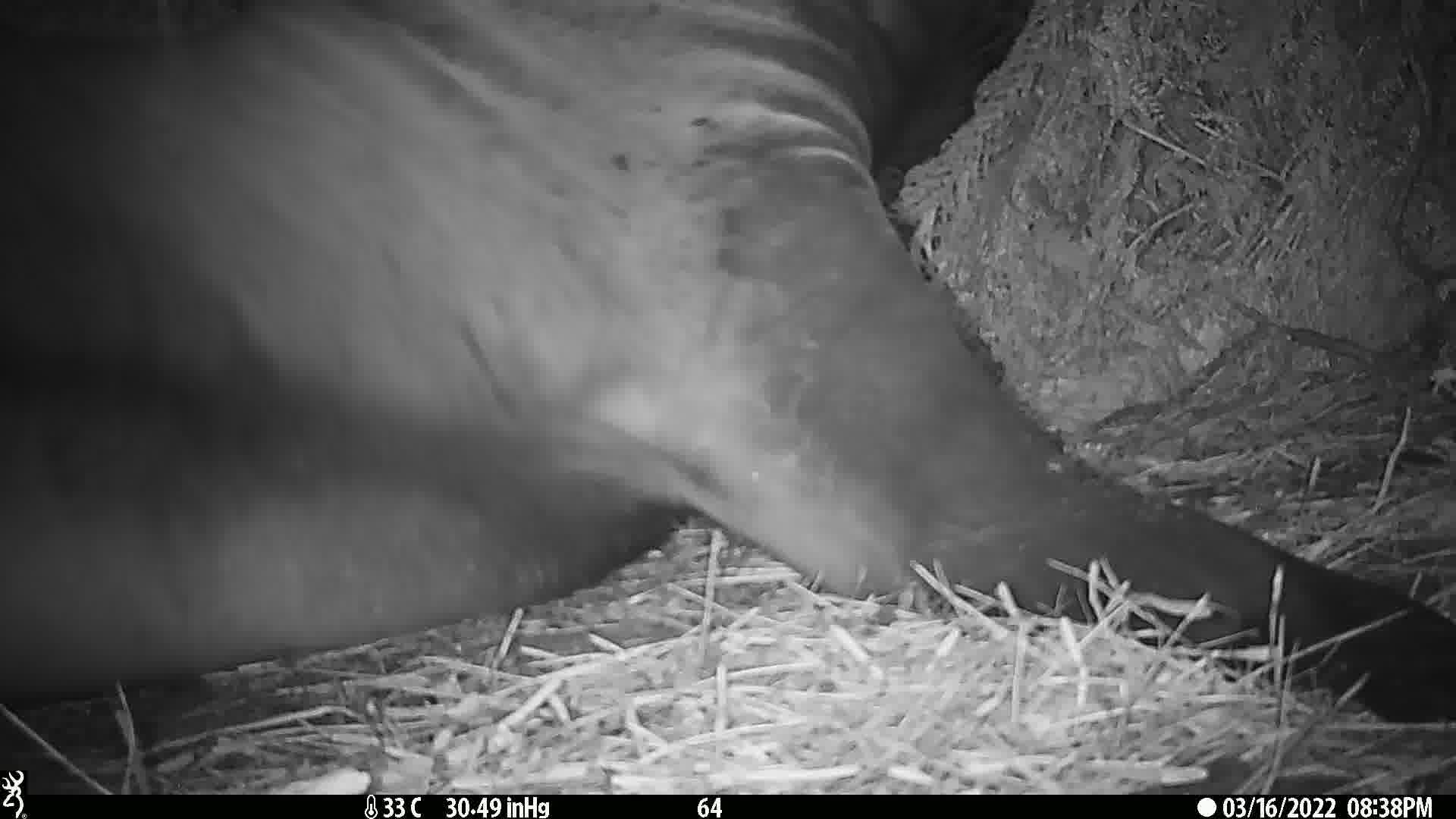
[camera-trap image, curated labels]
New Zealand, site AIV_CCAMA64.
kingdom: Animalia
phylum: Chordata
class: Mammalia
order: Carnivora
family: Otariidae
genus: Phocarctos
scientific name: Phocarctos hookeri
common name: new zealand sea lion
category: sealion